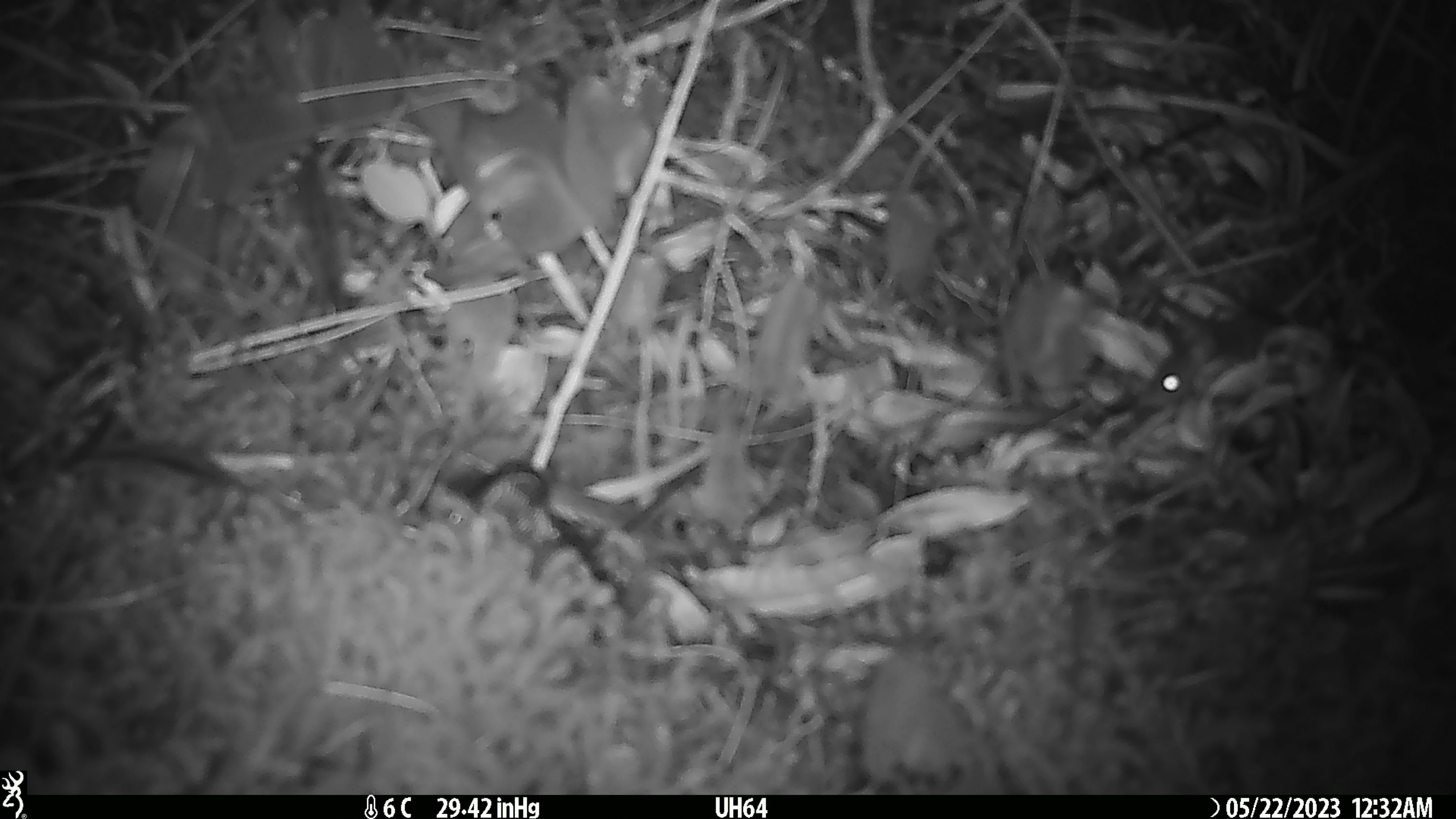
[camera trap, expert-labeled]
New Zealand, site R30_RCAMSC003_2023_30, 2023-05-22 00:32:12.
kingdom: Animalia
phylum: Chordata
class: Mammalia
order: Rodentia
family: Muridae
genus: Mus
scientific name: Mus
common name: mouse